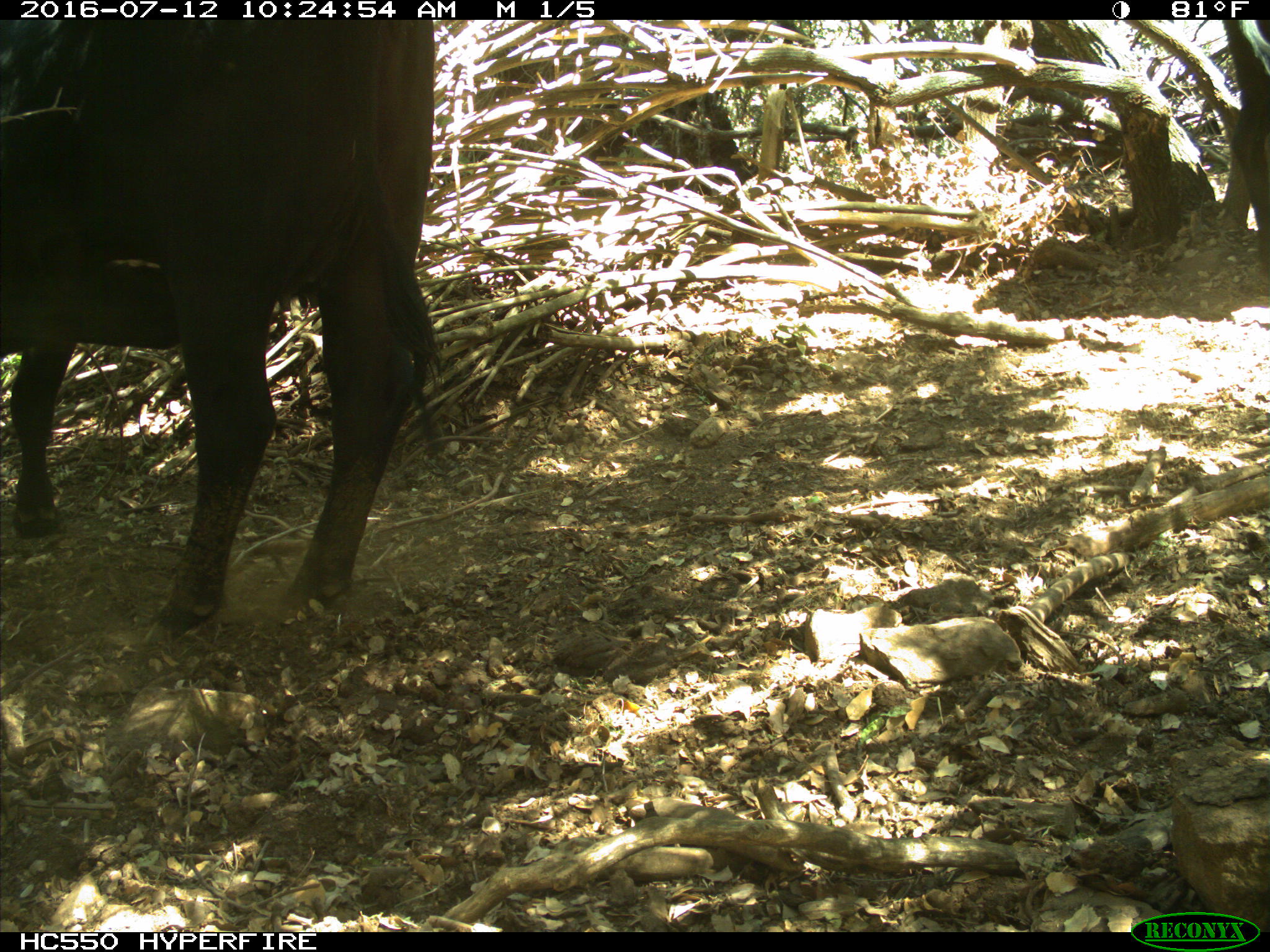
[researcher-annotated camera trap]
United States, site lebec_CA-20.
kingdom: Animalia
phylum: Chordata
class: Mammalia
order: Artiodactyla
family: Bovidae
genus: Bos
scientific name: Bos taurus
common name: domestic cow